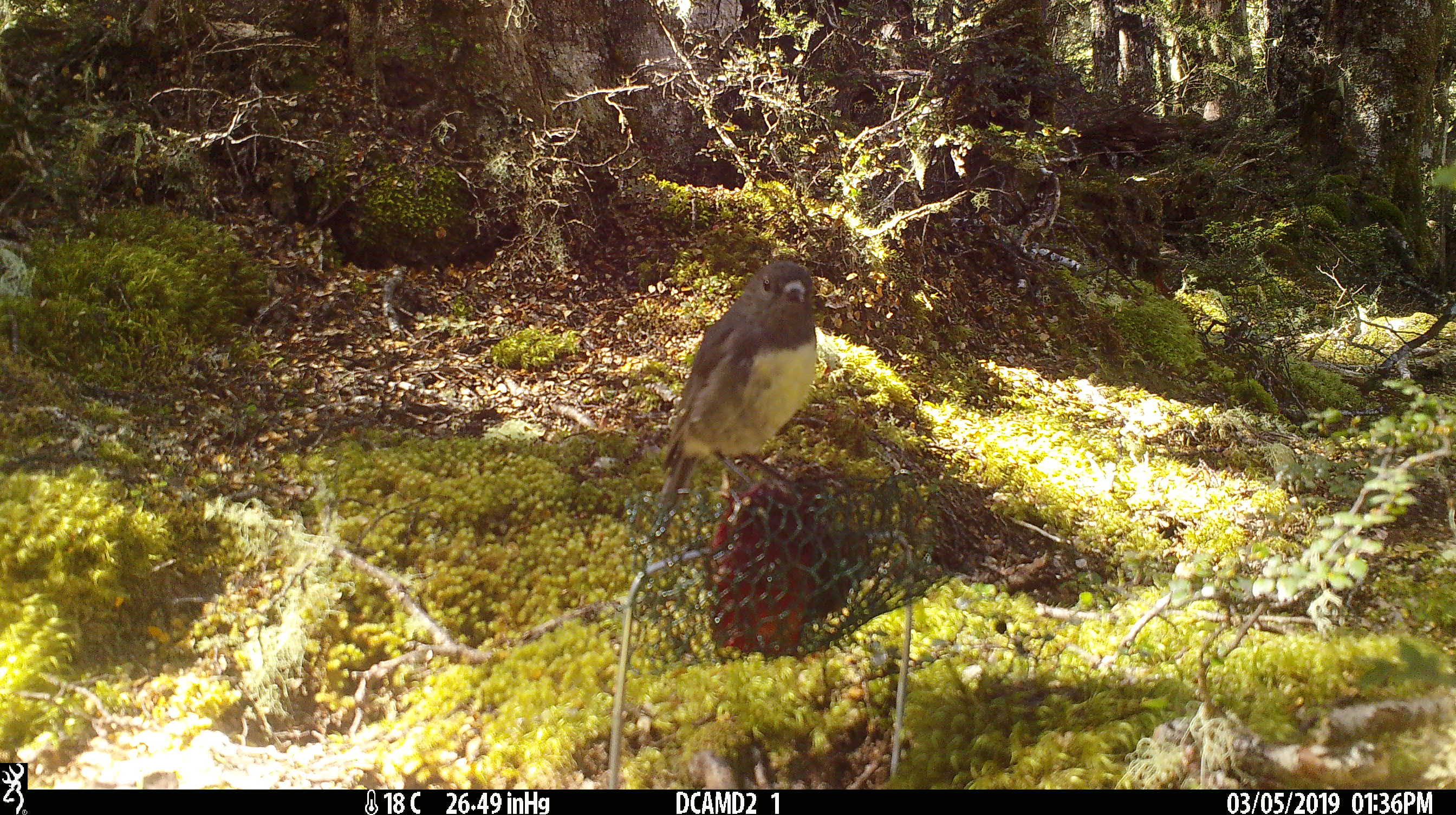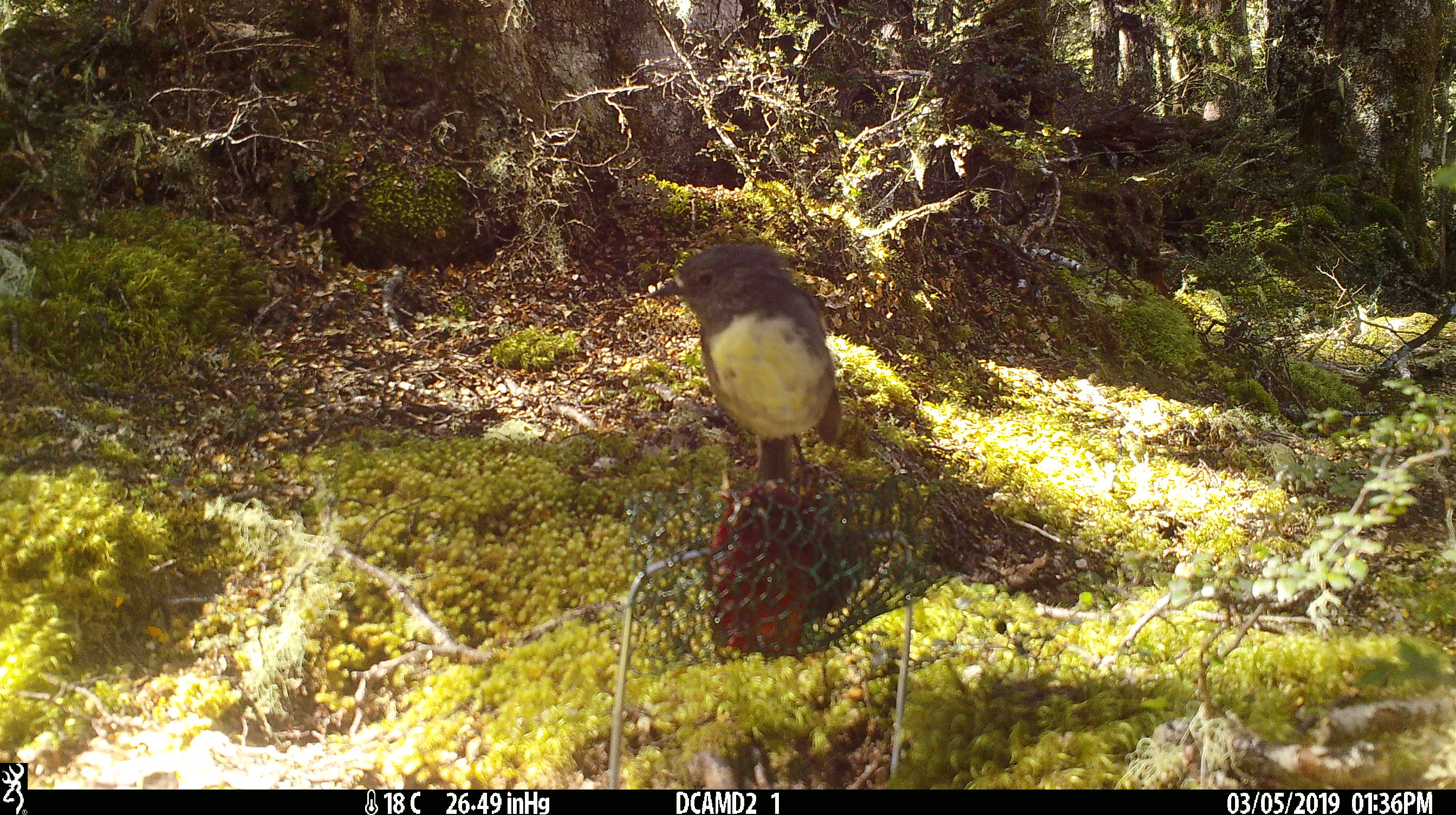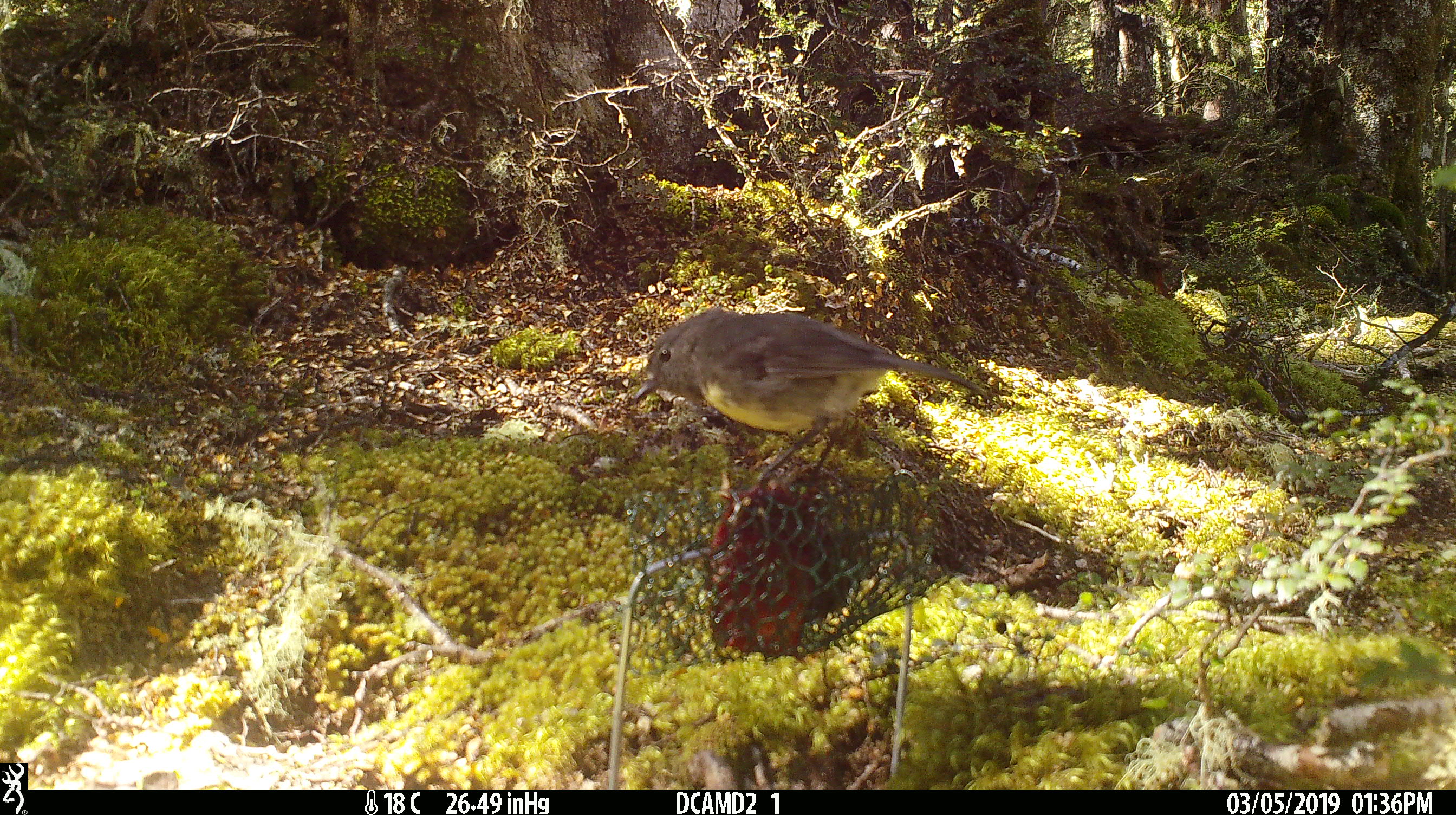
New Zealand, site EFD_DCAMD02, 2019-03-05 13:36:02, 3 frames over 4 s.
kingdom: Animalia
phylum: Chordata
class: Aves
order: Passeriformes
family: Petroicidae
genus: Petroica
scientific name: Petroica australis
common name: new zealand robin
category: robin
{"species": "robin (new zealand robin) (Petroica australis)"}